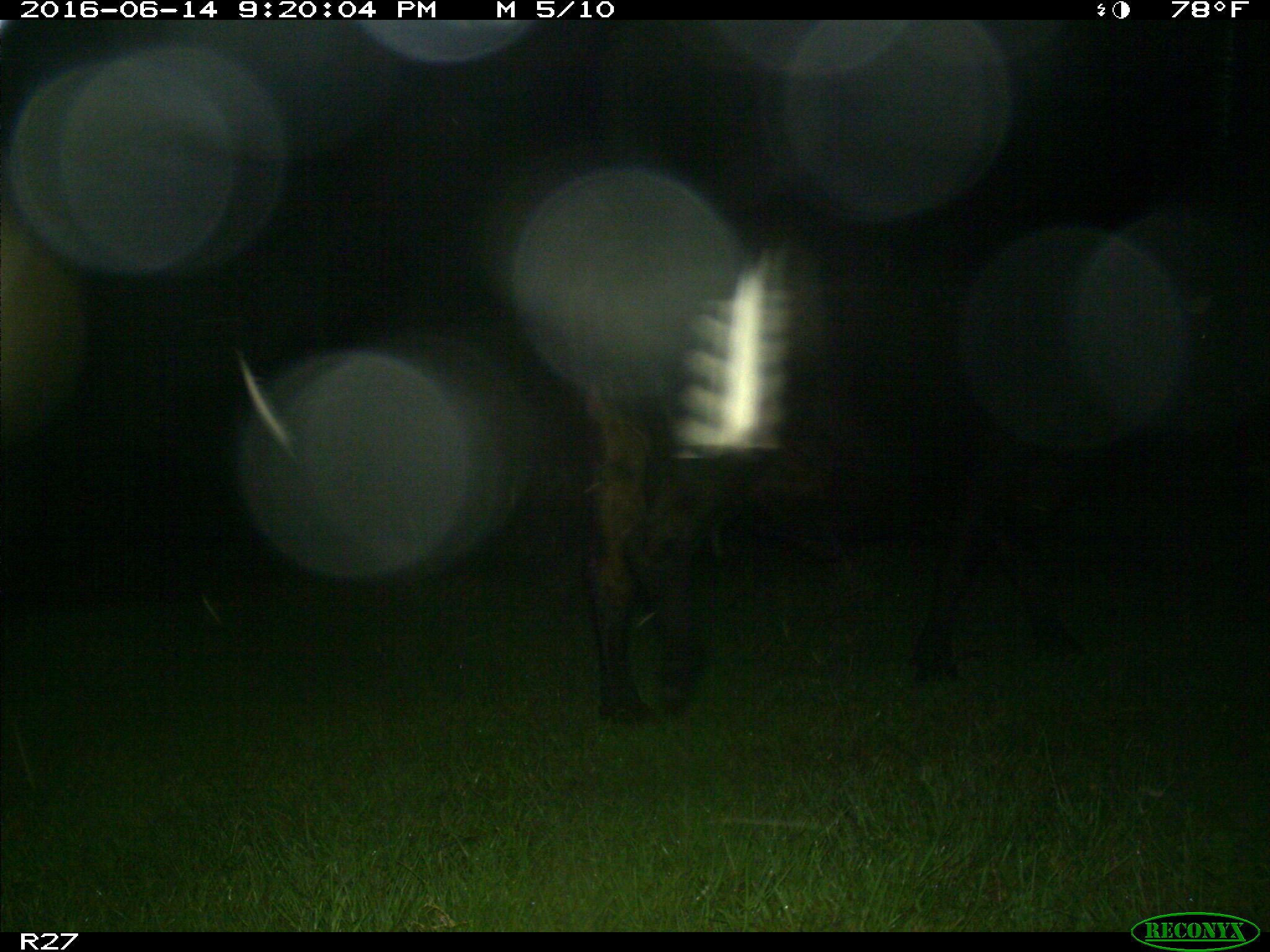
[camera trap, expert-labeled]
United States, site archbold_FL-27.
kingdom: Animalia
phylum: Chordata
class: Mammalia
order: Artiodactyla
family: Bovidae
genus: Bos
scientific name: Bos taurus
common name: domestic cow